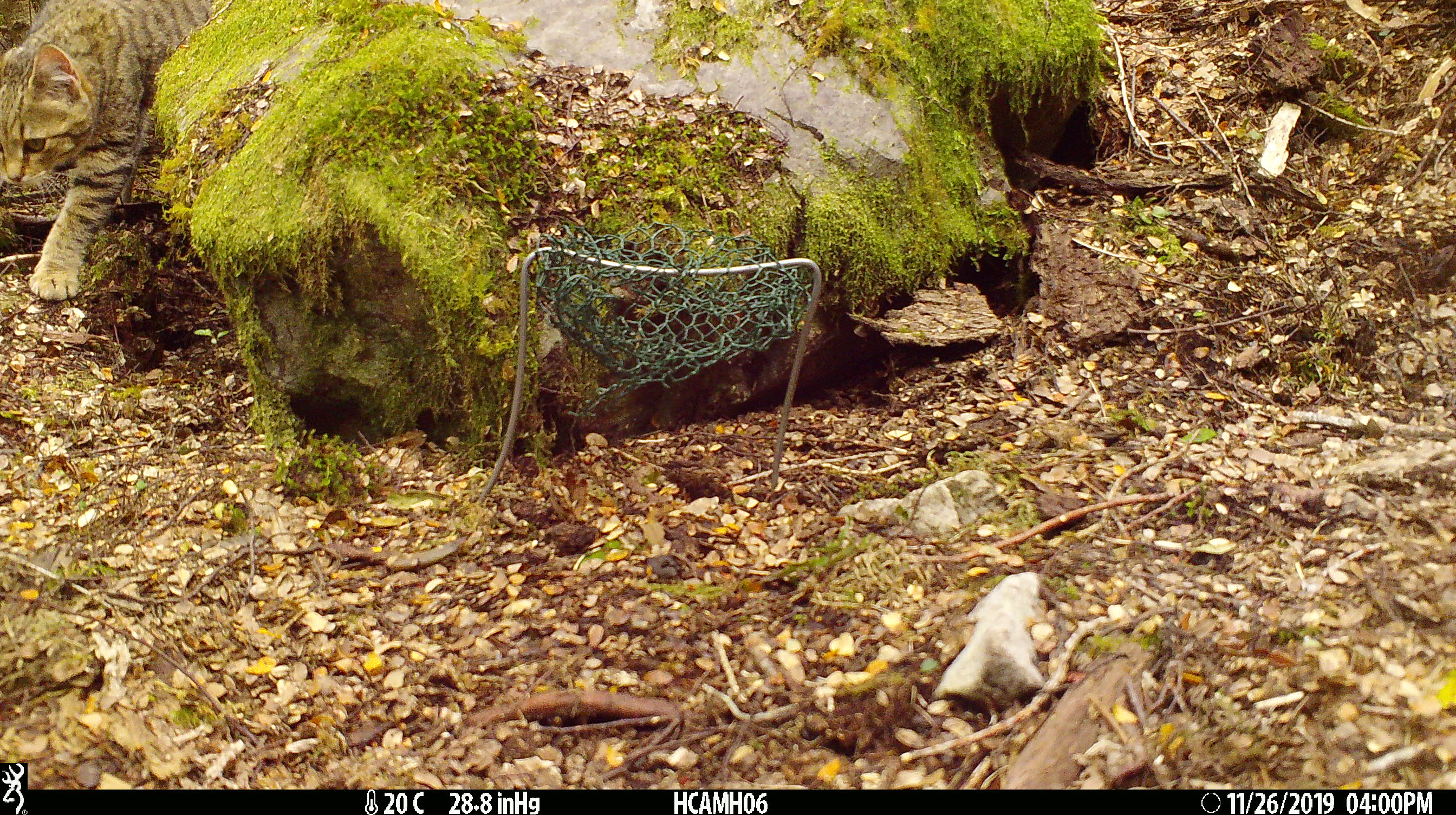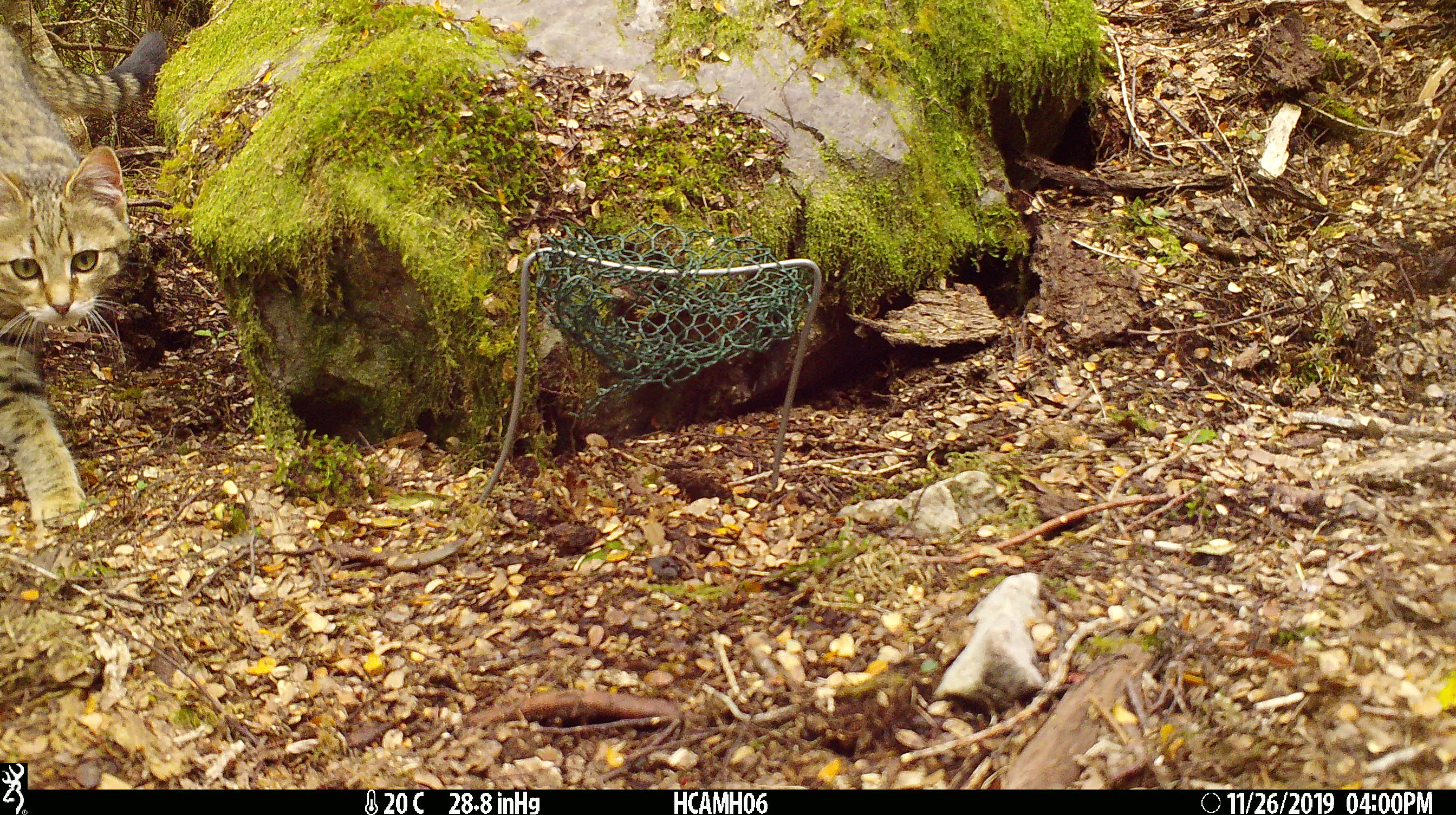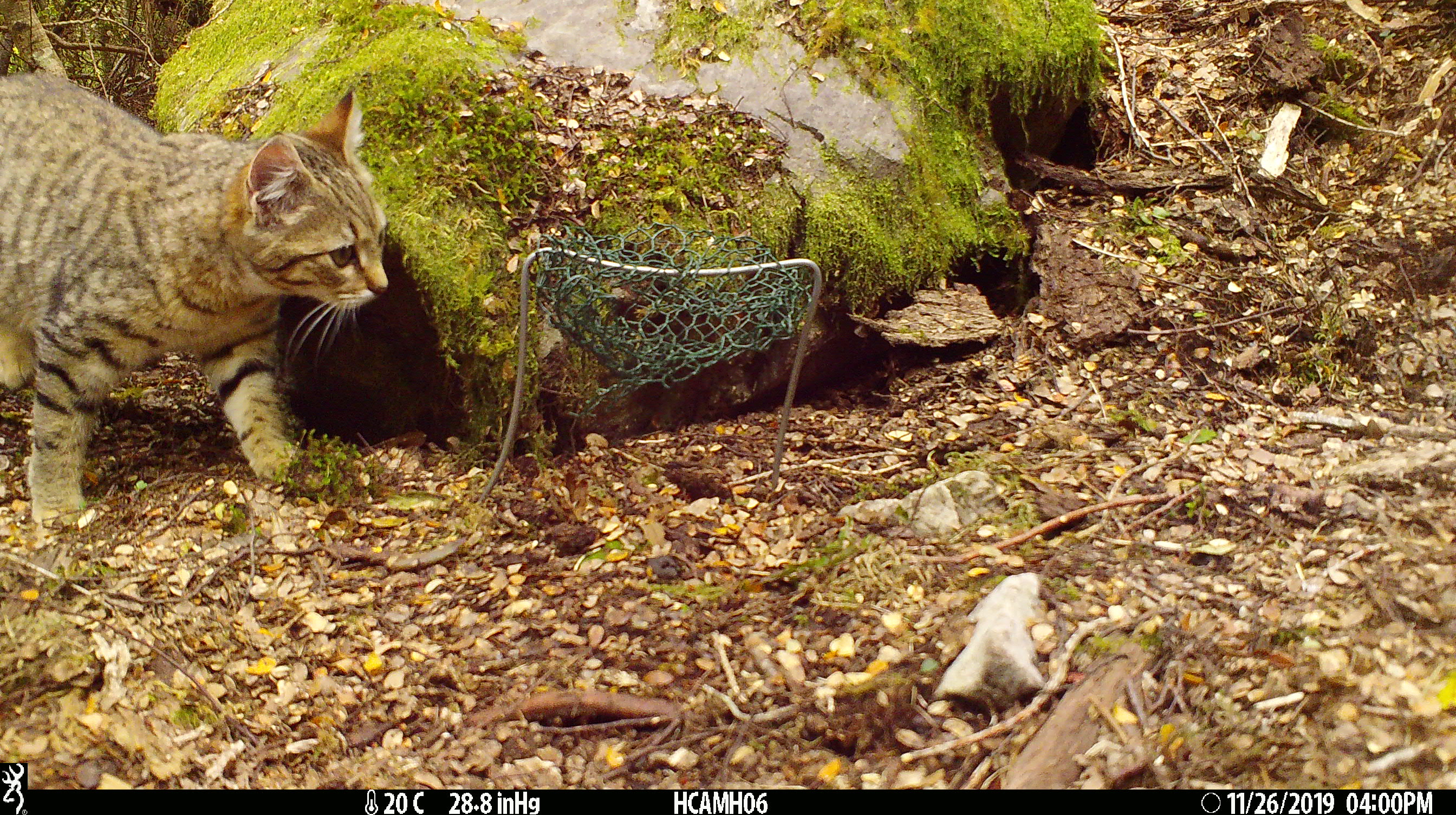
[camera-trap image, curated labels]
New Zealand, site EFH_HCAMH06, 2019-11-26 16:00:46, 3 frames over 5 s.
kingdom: Animalia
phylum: Chordata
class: Mammalia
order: Carnivora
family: Felidae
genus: Felis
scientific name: Felis catus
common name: domestic cat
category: cat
Cat (domestic cat) (Felis catus).